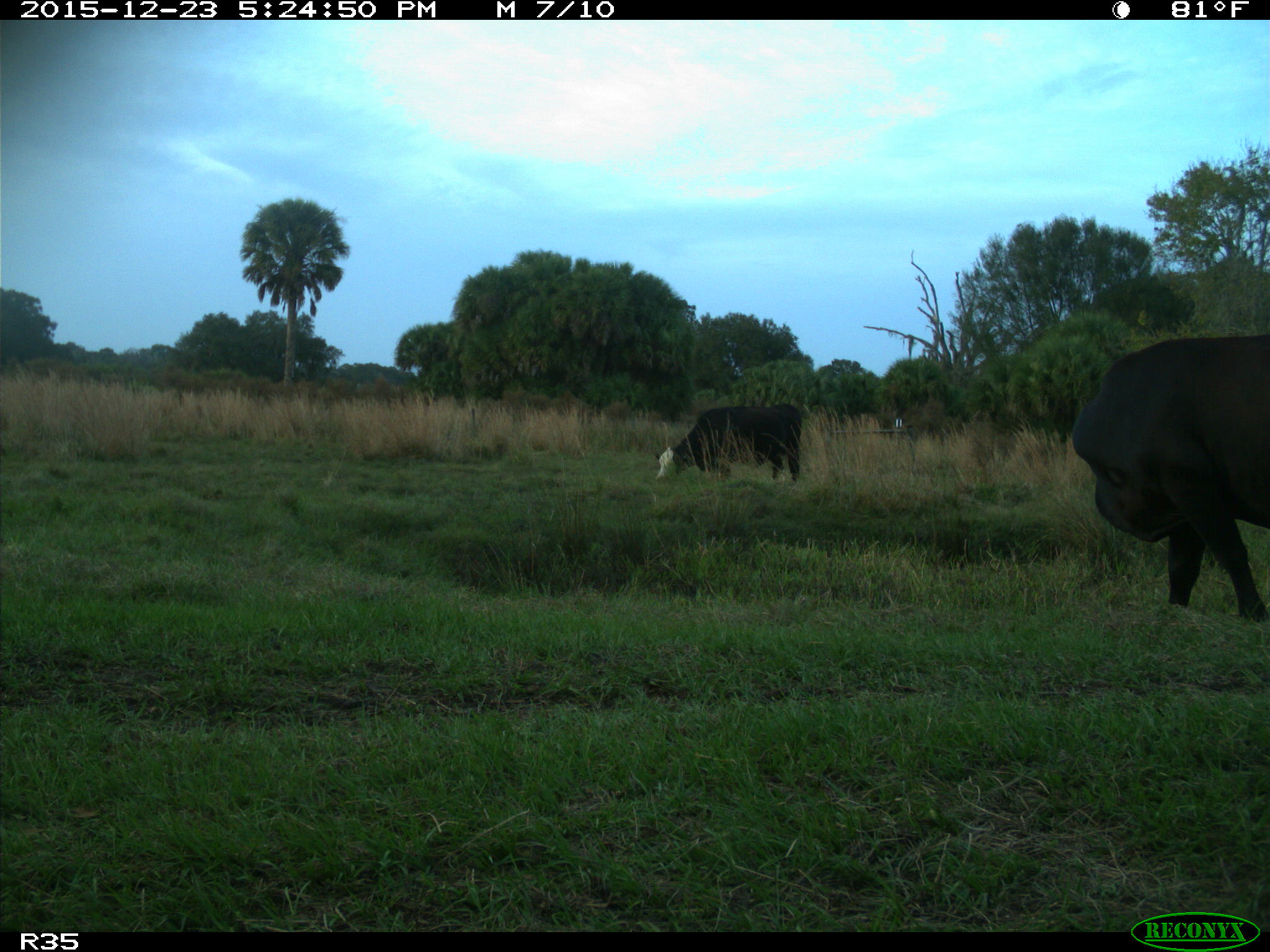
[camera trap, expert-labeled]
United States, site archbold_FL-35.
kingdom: Animalia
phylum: Chordata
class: Mammalia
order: Artiodactyla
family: Bovidae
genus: Bos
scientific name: Bos taurus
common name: domestic cow